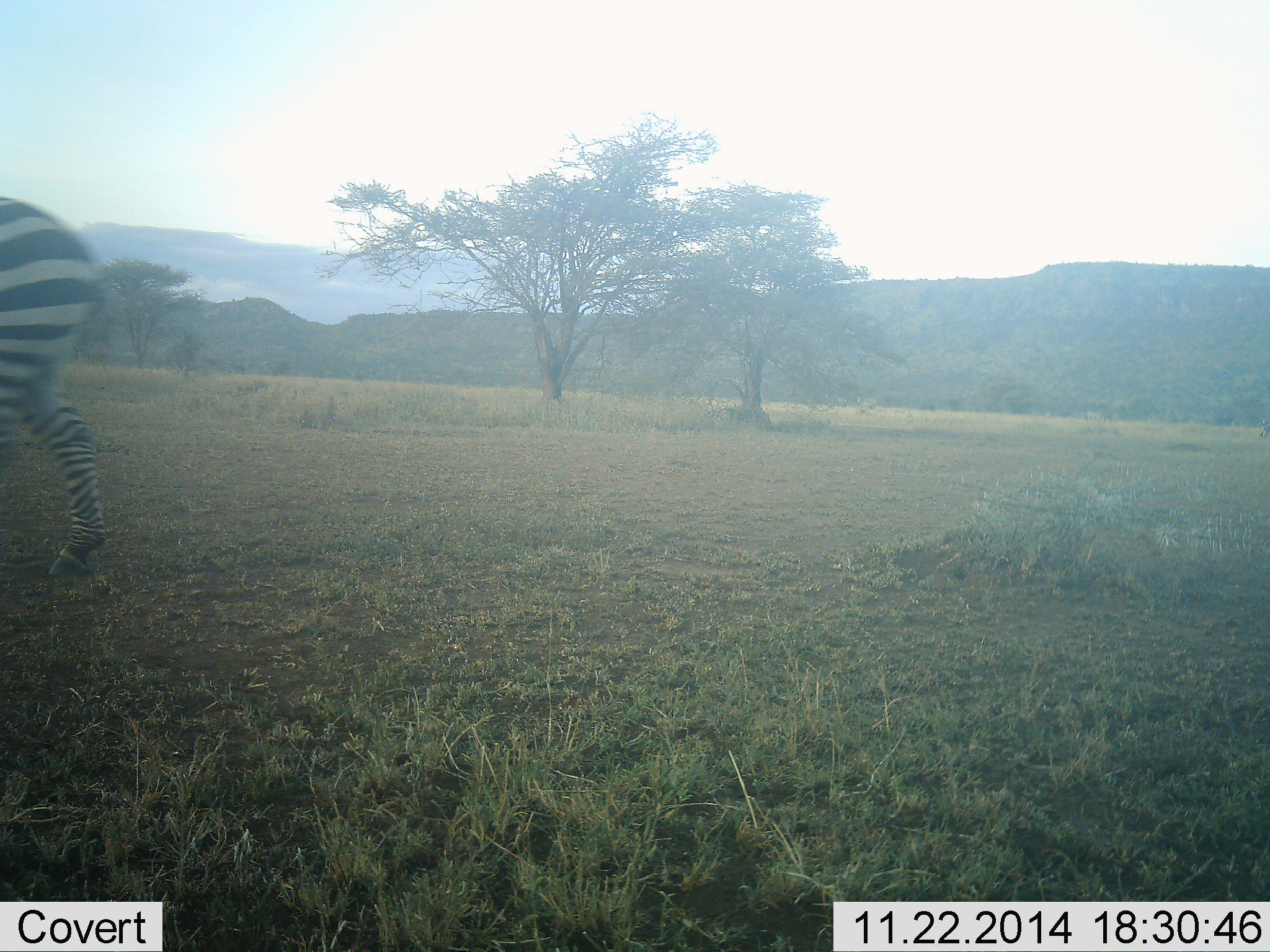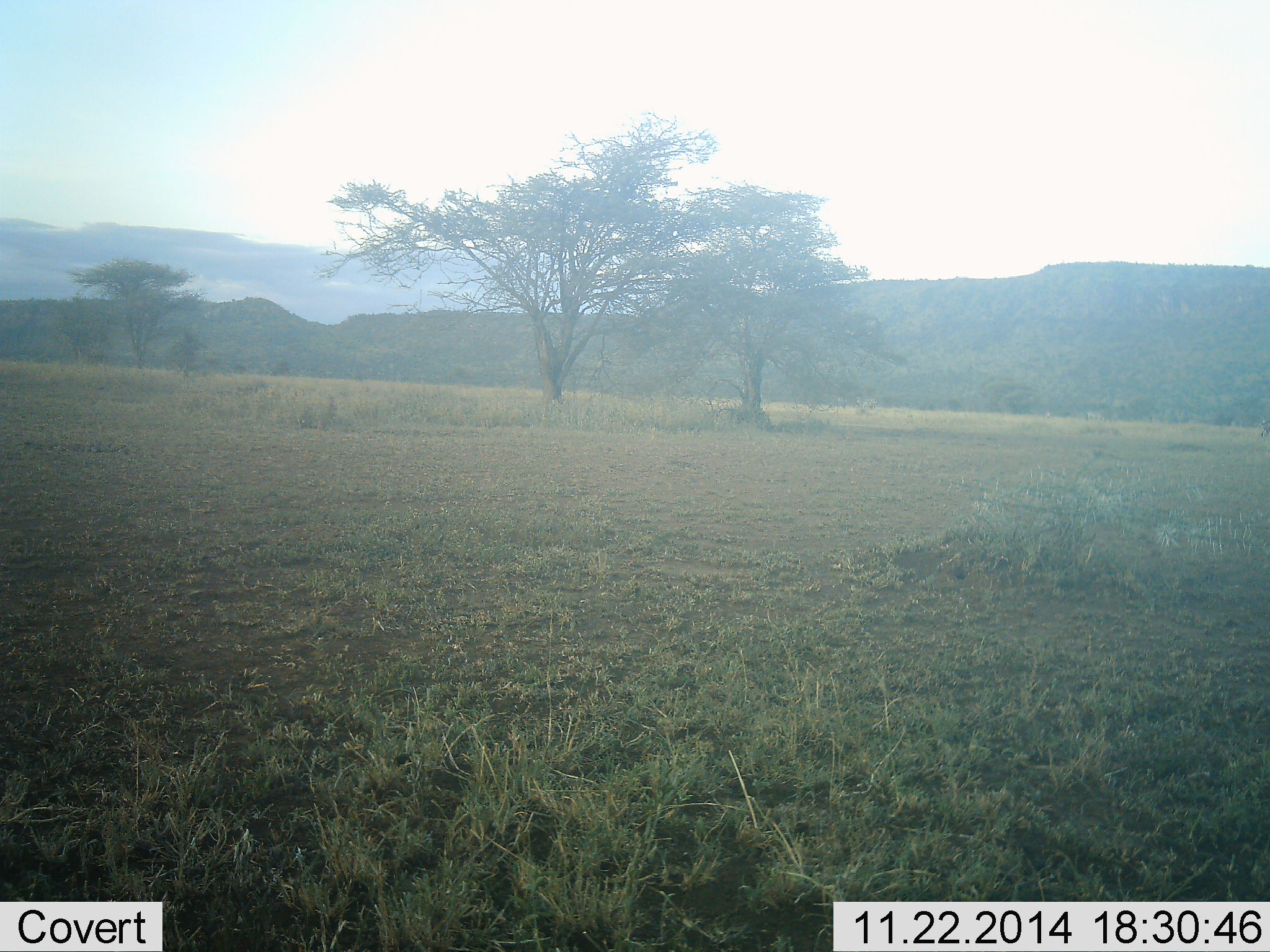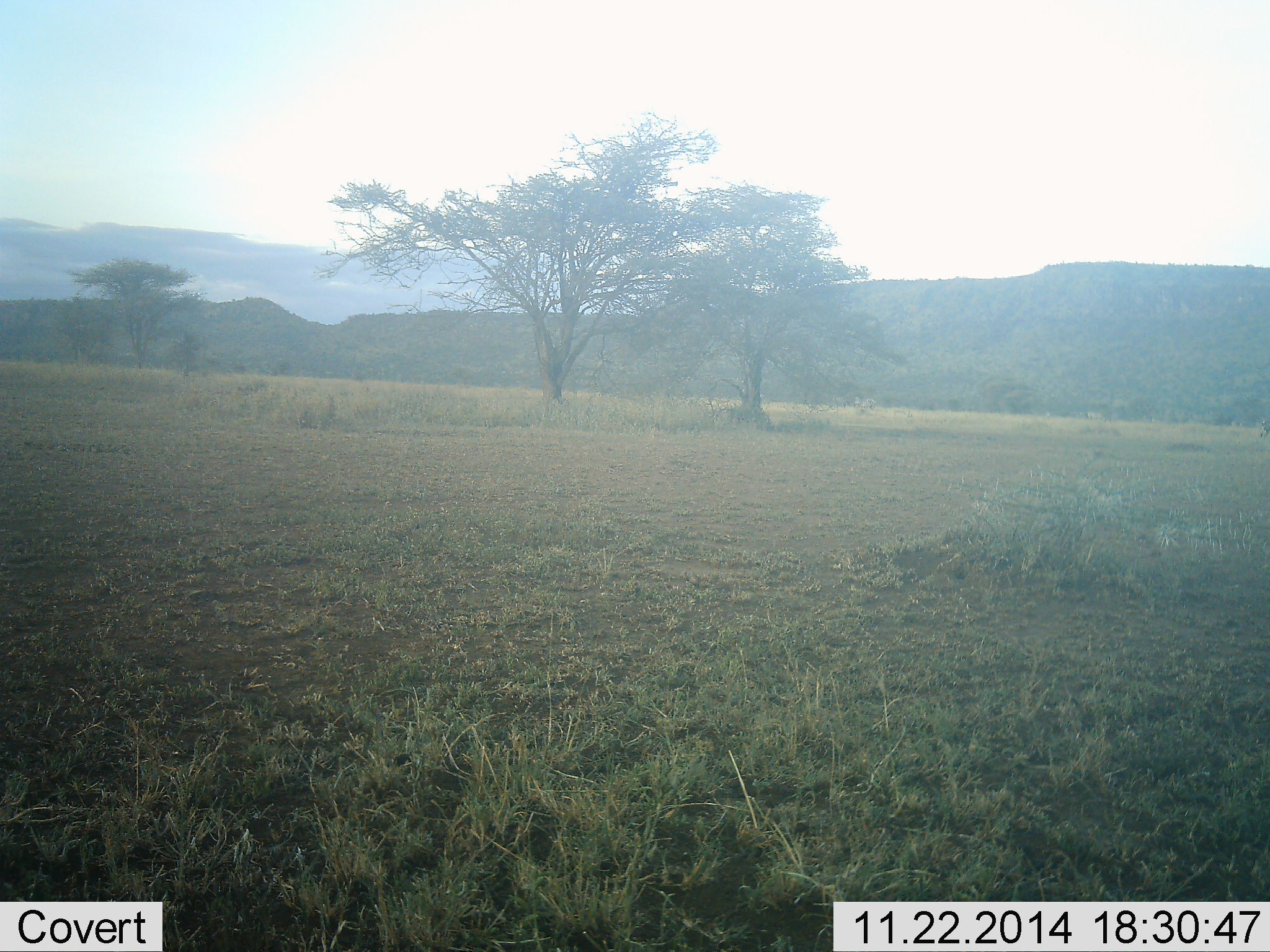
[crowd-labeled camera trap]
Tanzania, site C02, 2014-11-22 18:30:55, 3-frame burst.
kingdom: Animalia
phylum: Chordata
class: Mammalia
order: Perissodactyla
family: Equidae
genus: Equus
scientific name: Equus quagga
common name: plains zebra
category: zebra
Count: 1.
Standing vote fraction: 0%.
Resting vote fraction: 0%.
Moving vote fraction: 100%.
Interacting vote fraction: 0%.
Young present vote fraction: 0%.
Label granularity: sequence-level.